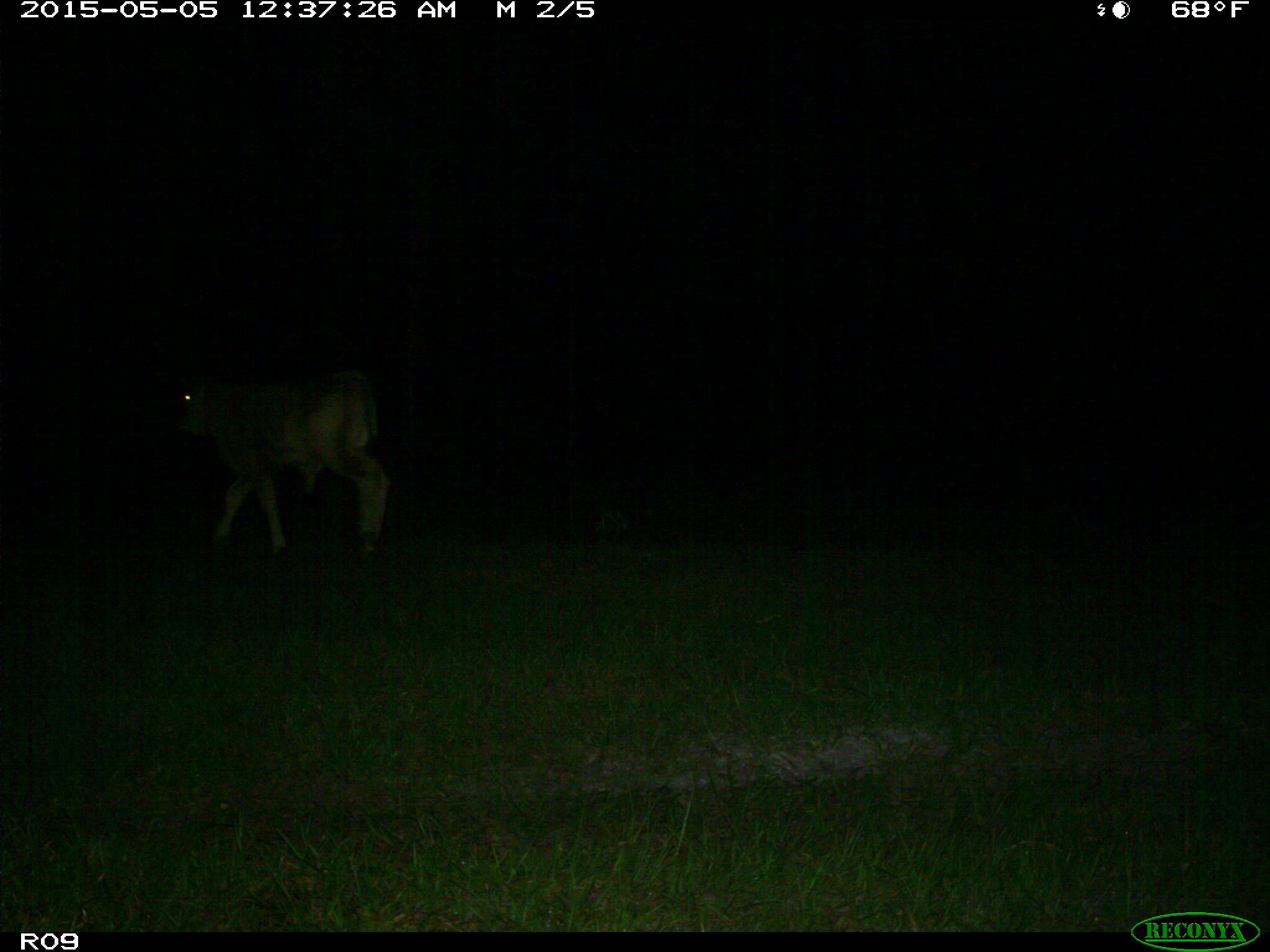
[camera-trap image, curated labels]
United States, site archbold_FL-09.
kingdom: Animalia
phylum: Chordata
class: Mammalia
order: Artiodactyla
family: Bovidae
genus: Bos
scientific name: Bos taurus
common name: domestic cow